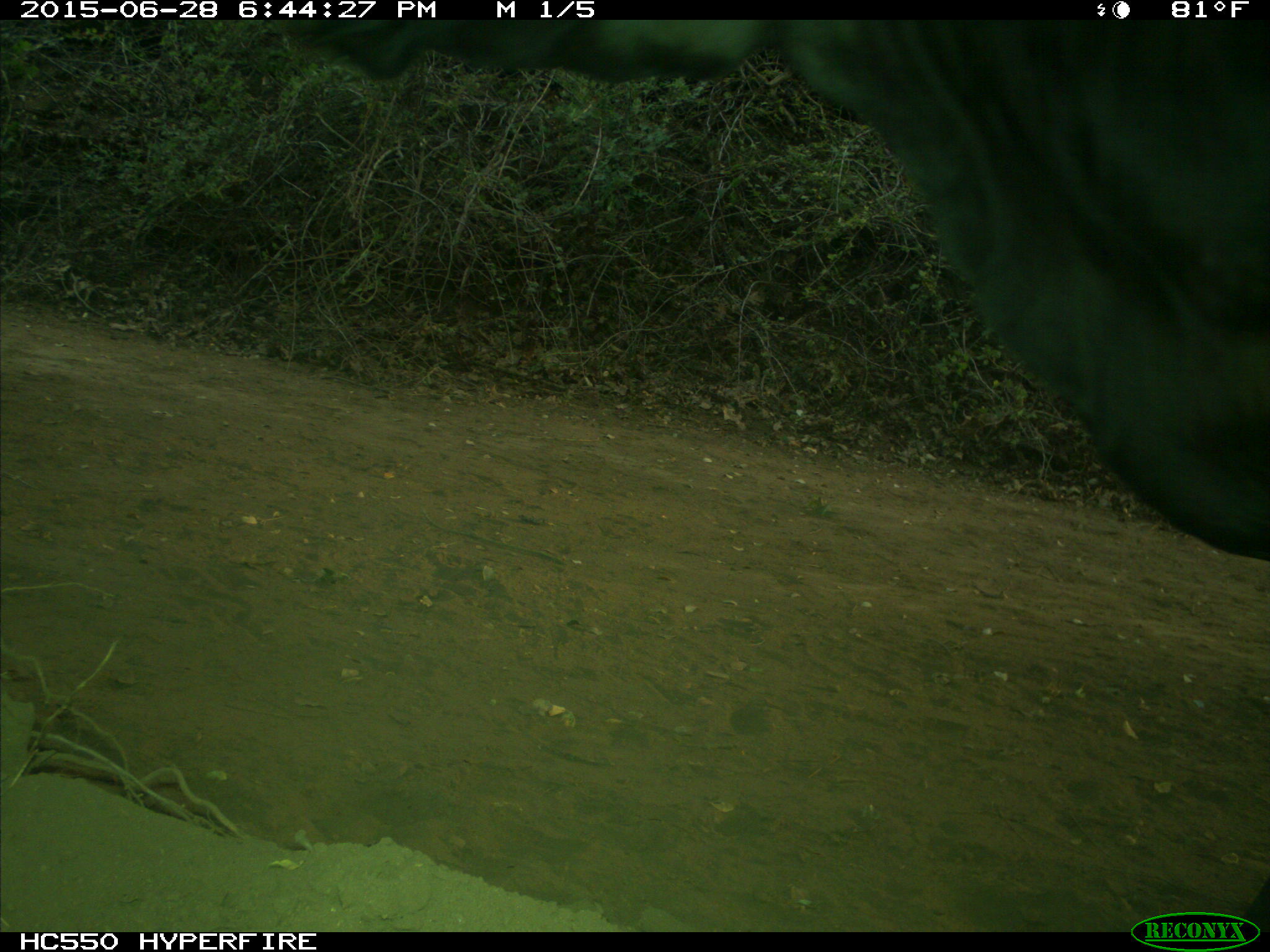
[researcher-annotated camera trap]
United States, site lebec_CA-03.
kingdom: Animalia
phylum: Chordata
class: Mammalia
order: Artiodactyla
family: Bovidae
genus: Bos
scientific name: Bos taurus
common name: domestic cow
Bos taurus (domestic cow).